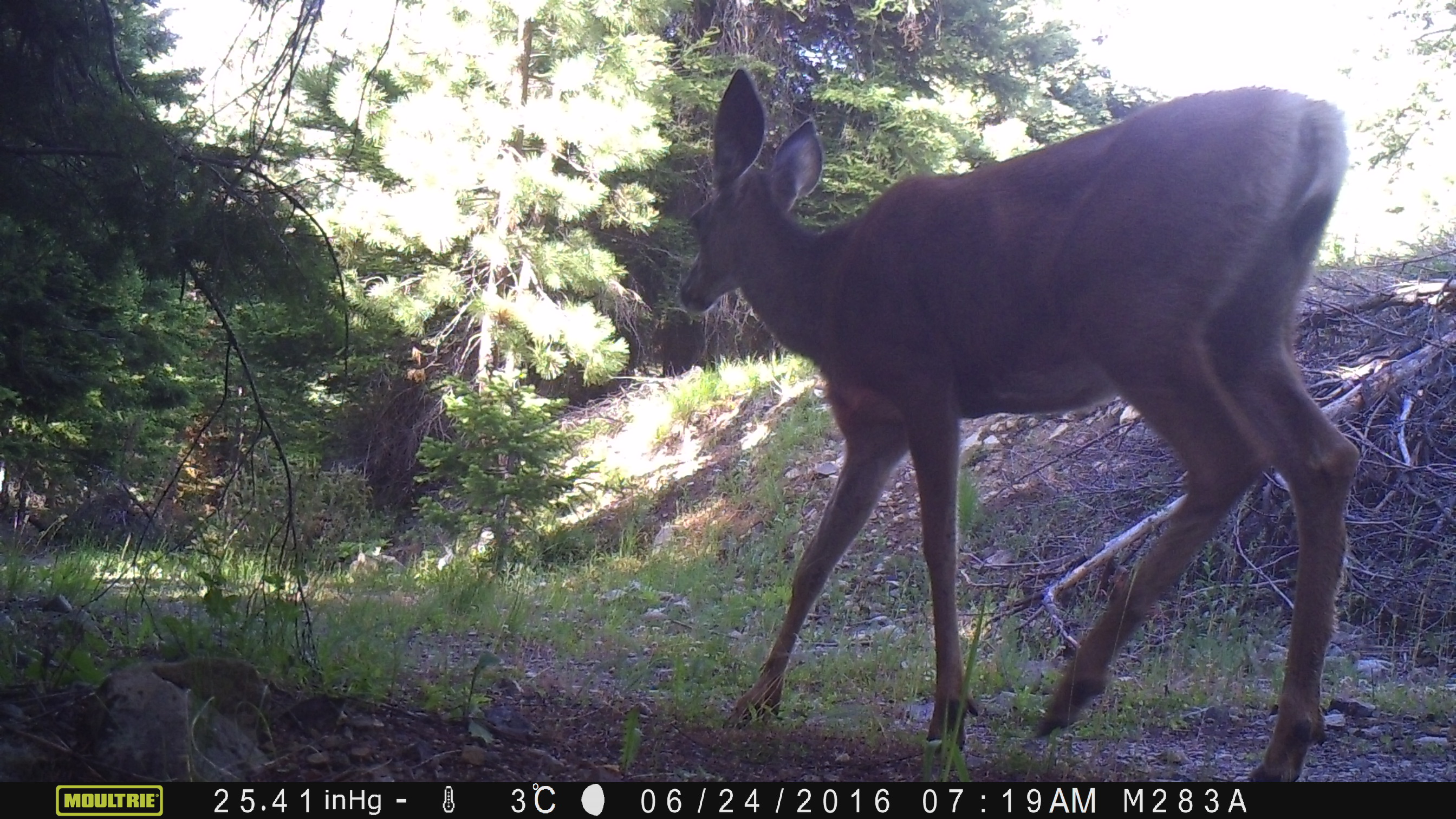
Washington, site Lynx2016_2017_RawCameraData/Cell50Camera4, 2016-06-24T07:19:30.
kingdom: Animalia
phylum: Chordata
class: Mammalia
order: Artiodactyla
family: Cervidae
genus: Odocoileus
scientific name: Odocoileus hemionus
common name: mule deer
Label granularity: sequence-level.